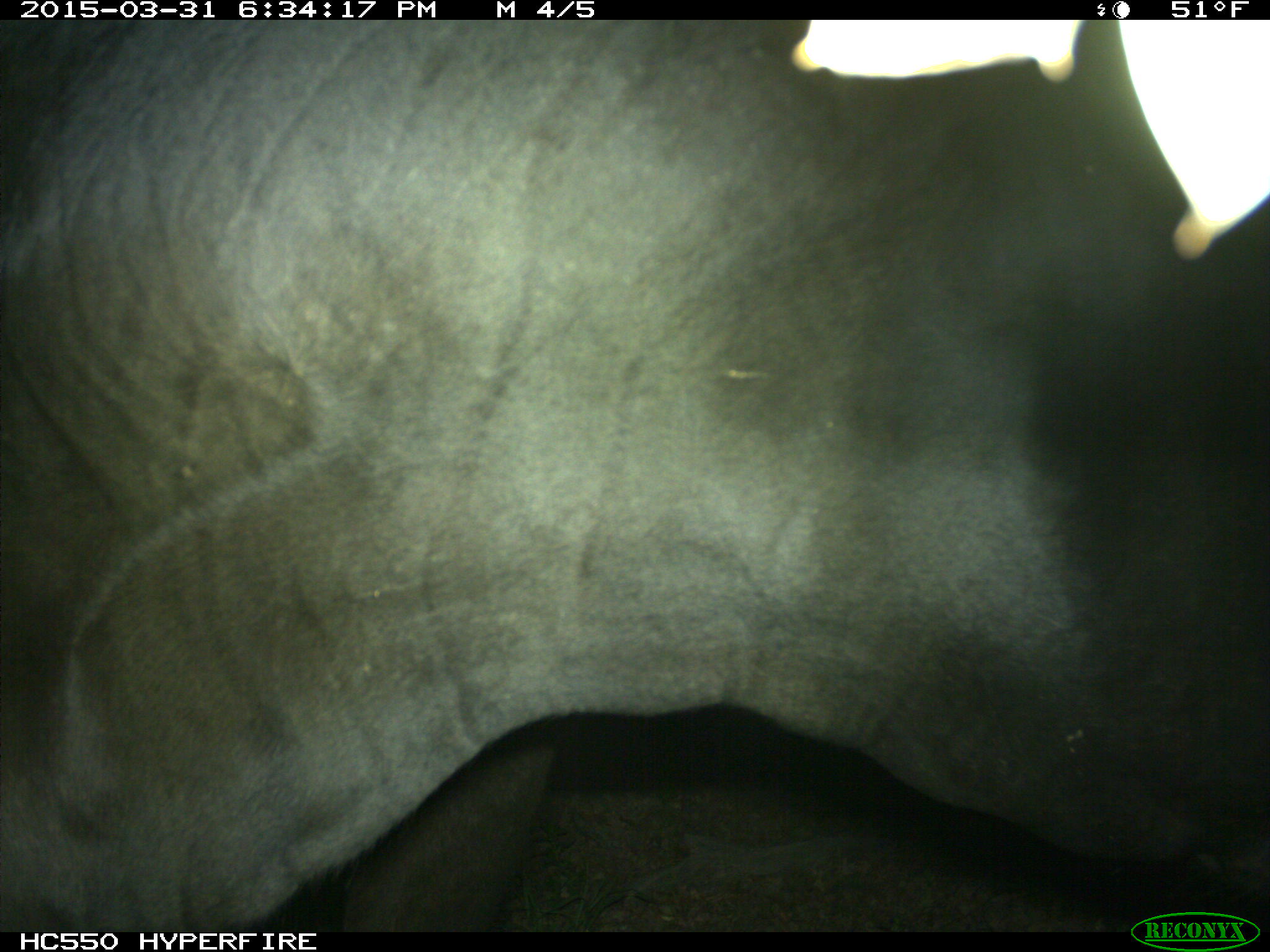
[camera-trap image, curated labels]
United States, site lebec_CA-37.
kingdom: Animalia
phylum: Chordata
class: Mammalia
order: Artiodactyla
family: Bovidae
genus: Bos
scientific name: Bos taurus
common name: domestic cow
Bos taurus (domestic cow).